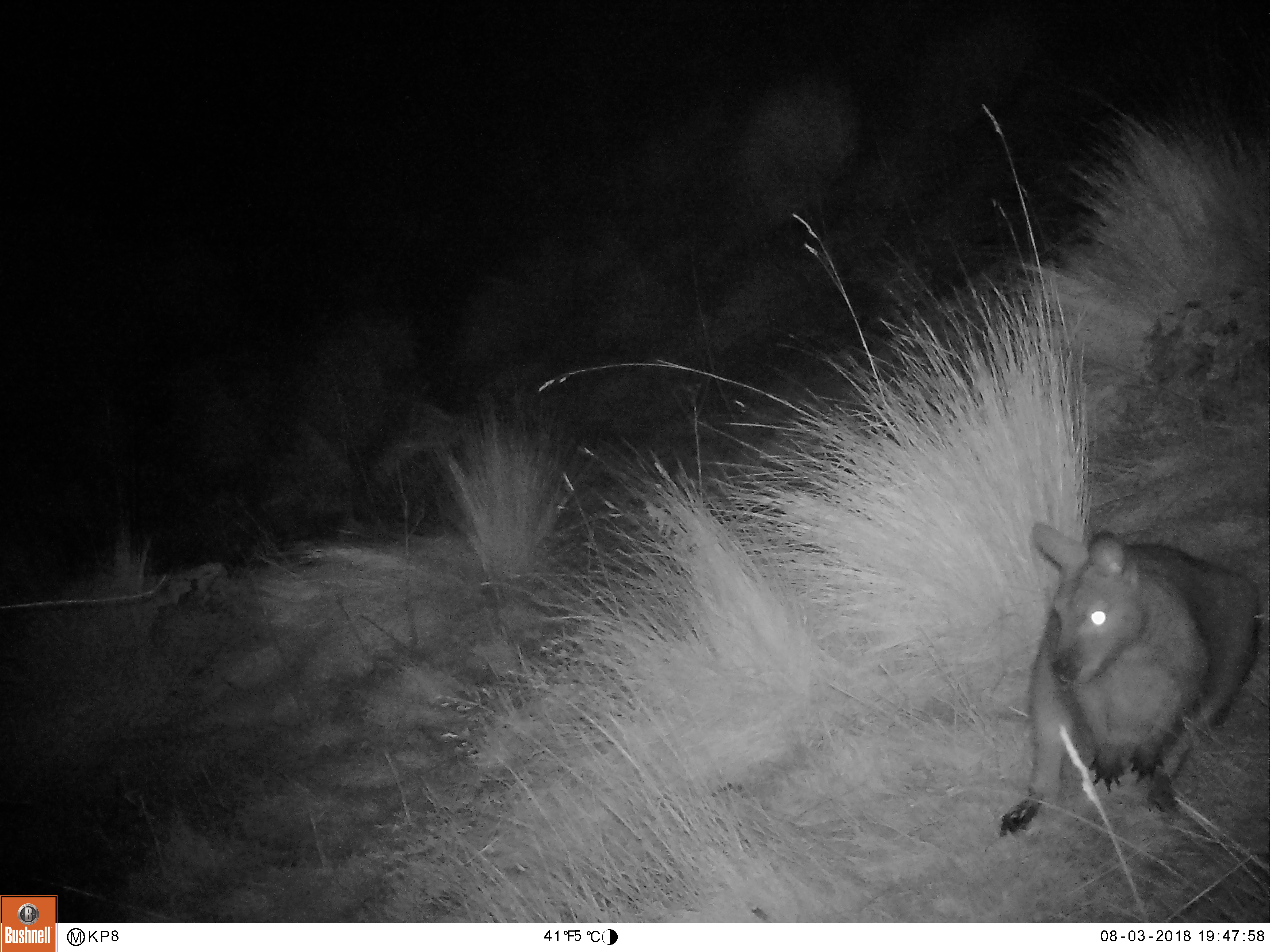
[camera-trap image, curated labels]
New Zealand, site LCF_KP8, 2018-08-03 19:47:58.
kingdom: Animalia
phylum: Chordata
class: Mammalia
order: Diprotodontia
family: Macropodidae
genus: Notamacropus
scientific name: Notamacropus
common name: wallaby